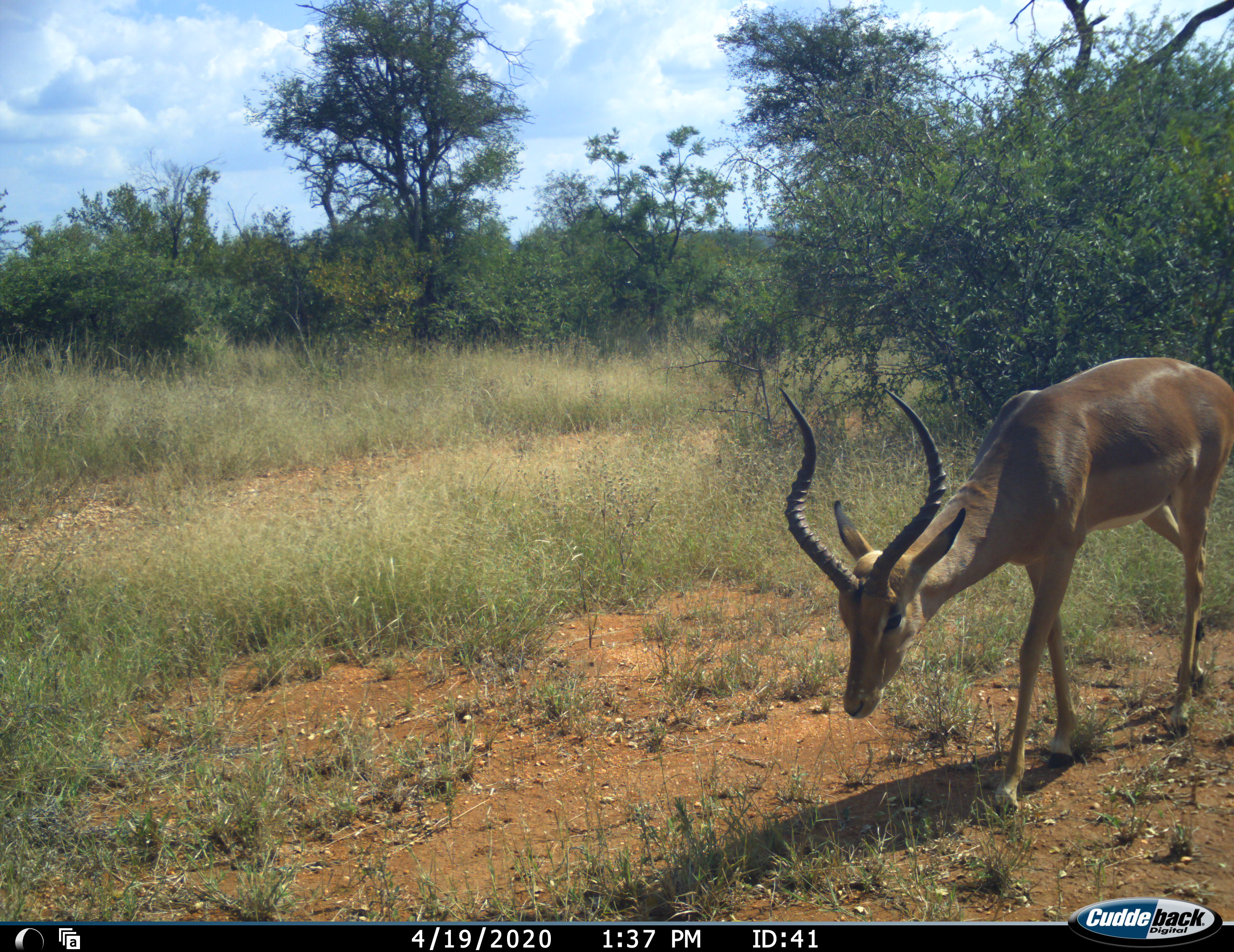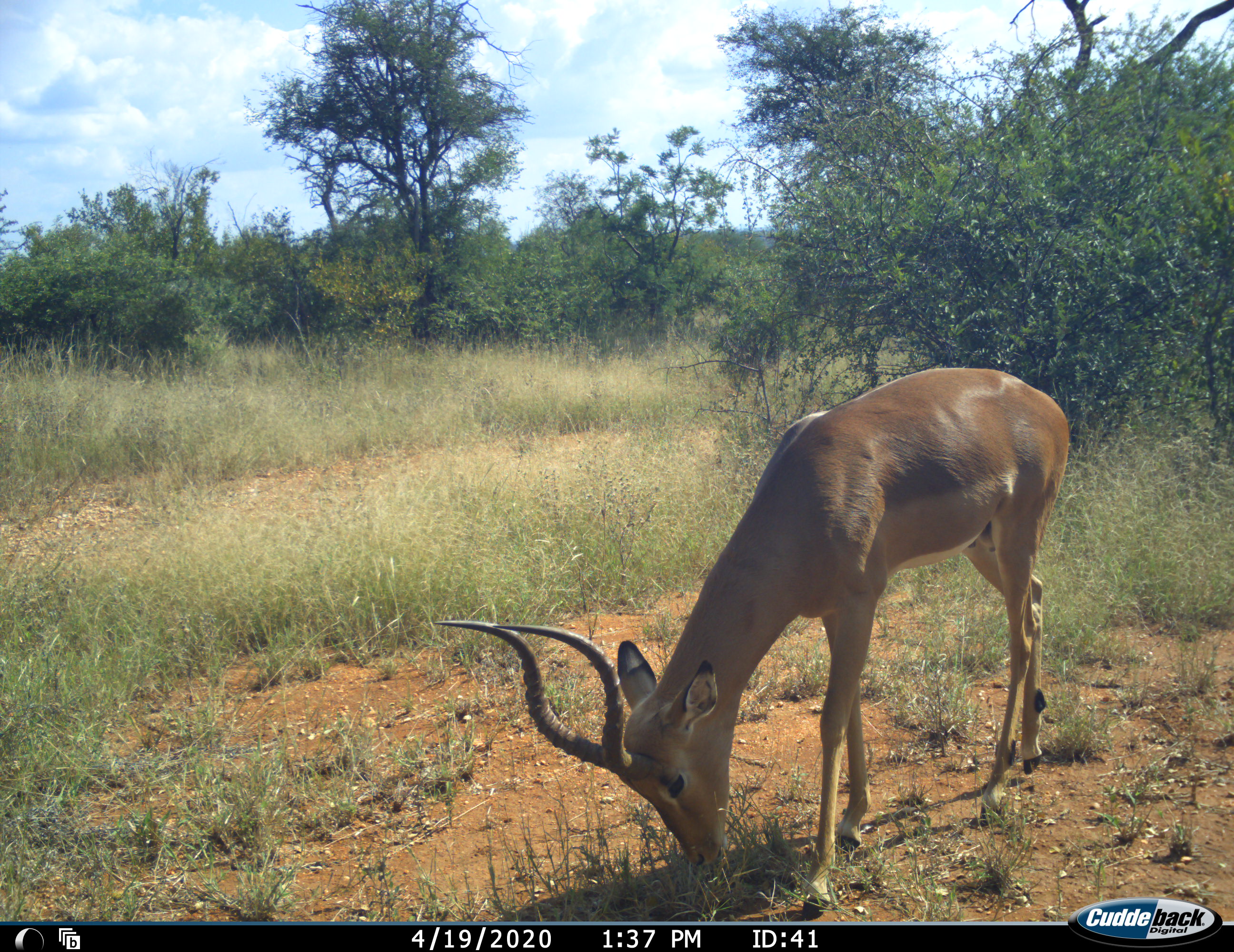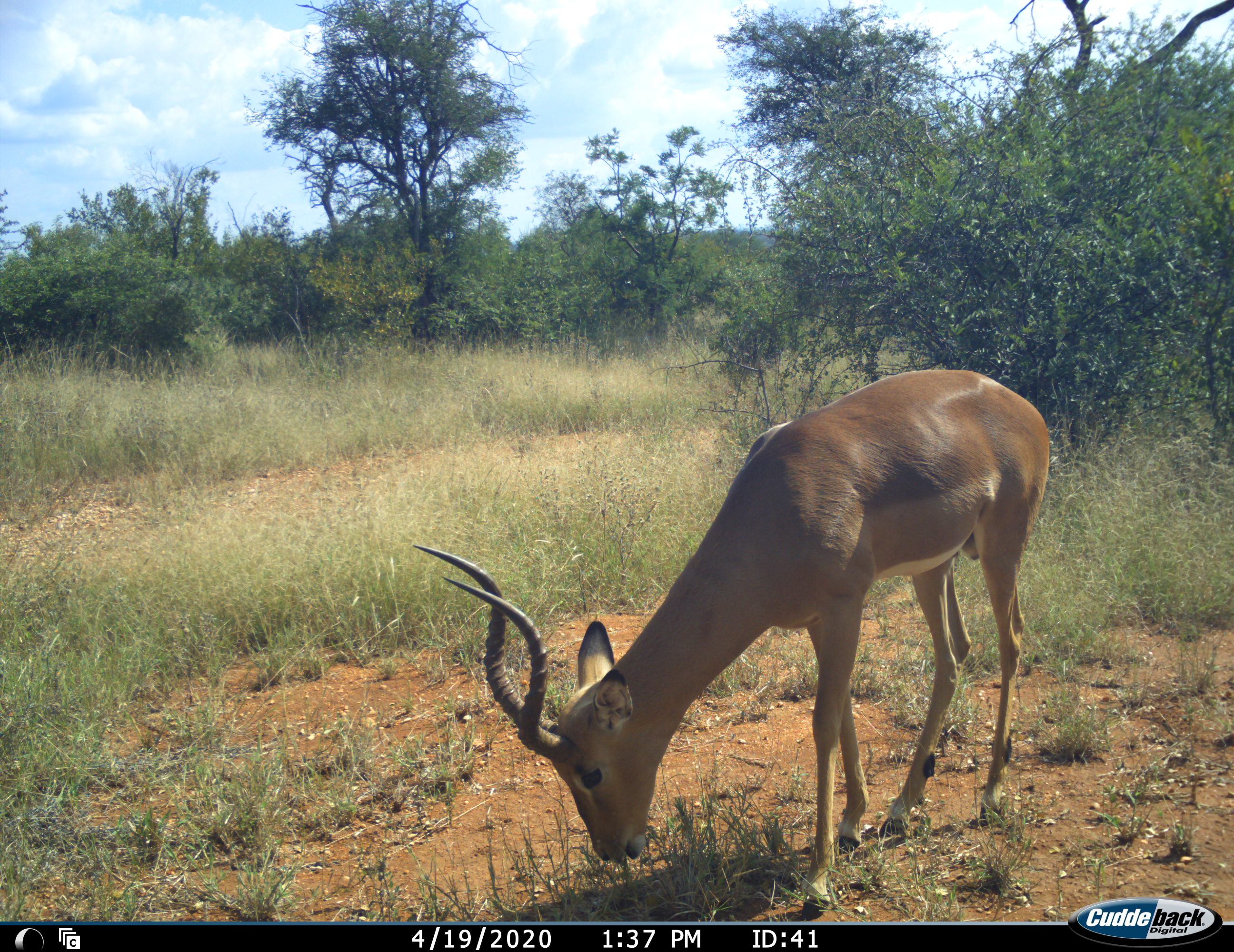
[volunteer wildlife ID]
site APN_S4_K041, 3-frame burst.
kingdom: Animalia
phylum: Chordata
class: Mammalia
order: Artiodactyla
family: Bovidae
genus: Aepyceros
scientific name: Aepyceros melampus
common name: impala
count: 1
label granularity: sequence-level